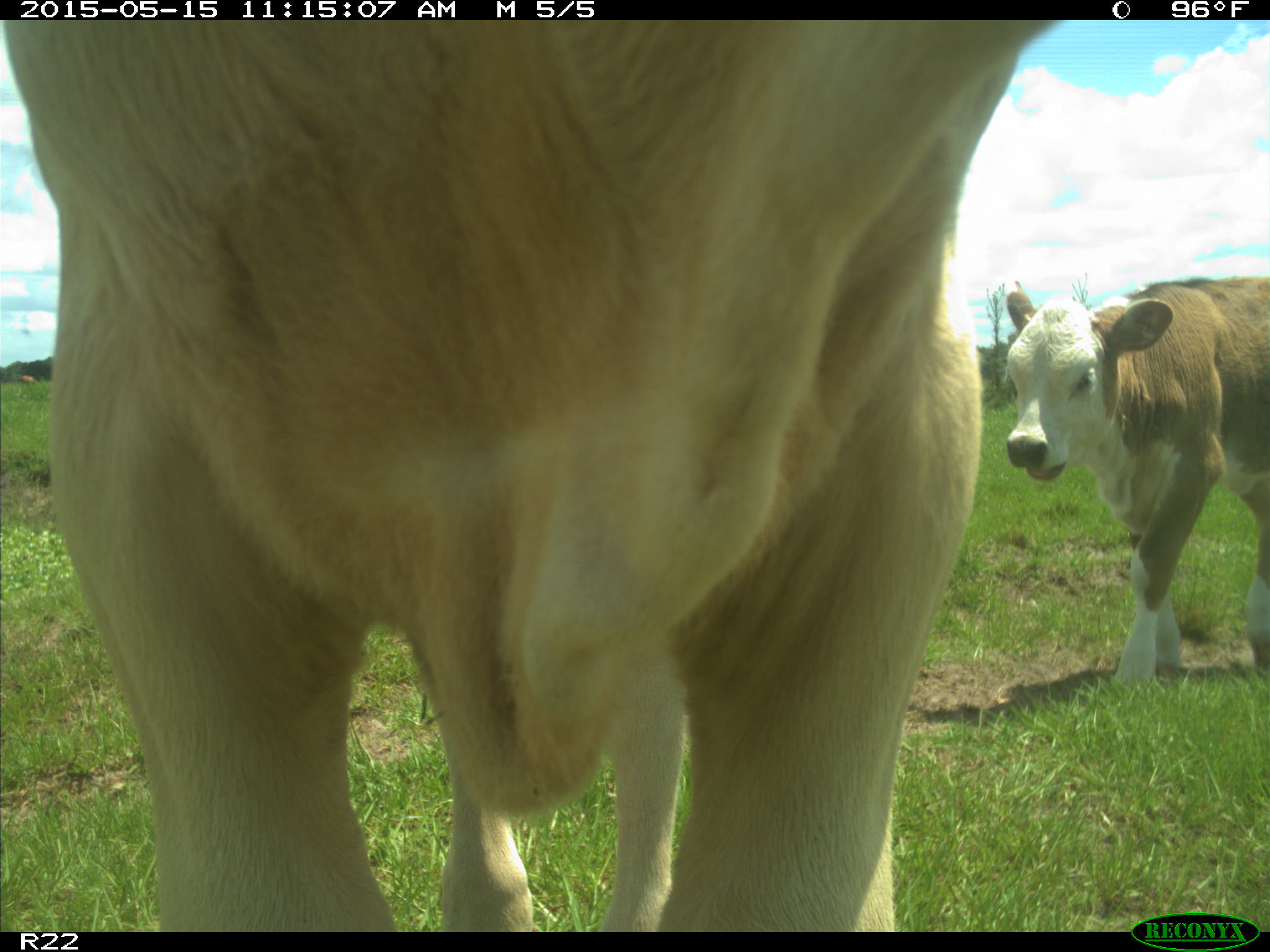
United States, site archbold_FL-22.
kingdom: Animalia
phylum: Chordata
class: Mammalia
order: Artiodactyla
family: Bovidae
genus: Bos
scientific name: Bos taurus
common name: domestic cow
Bos taurus (domestic cow).